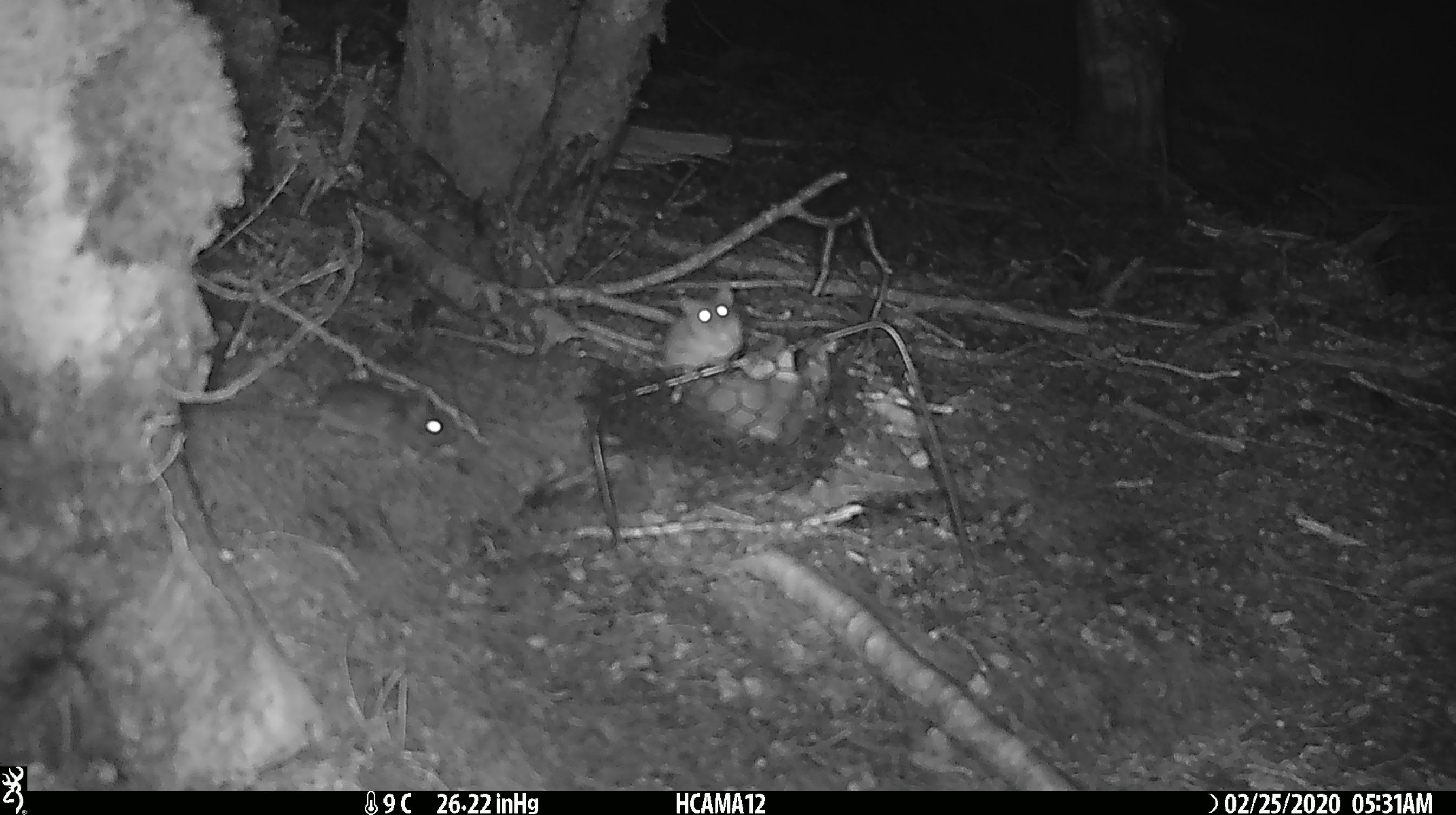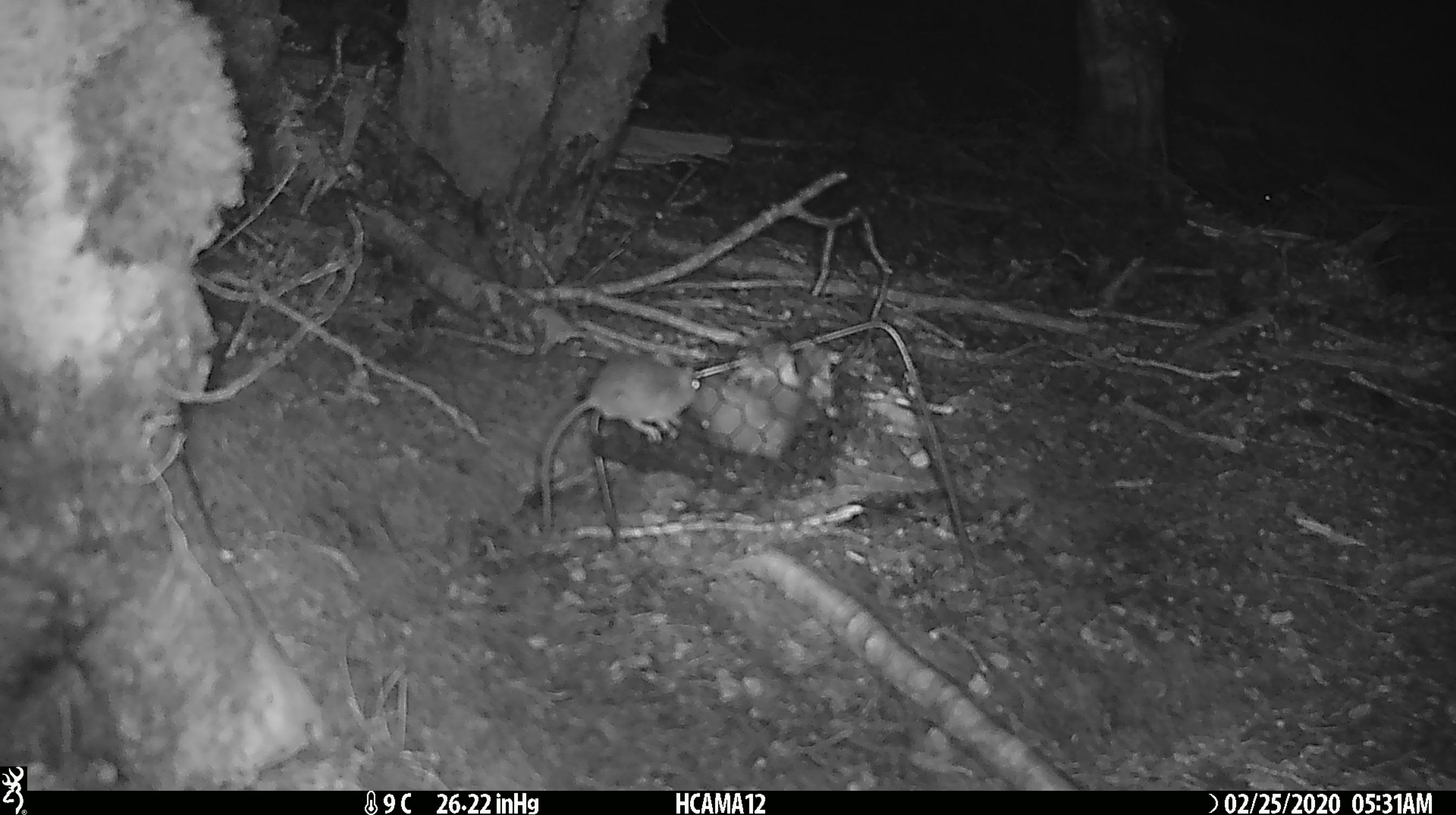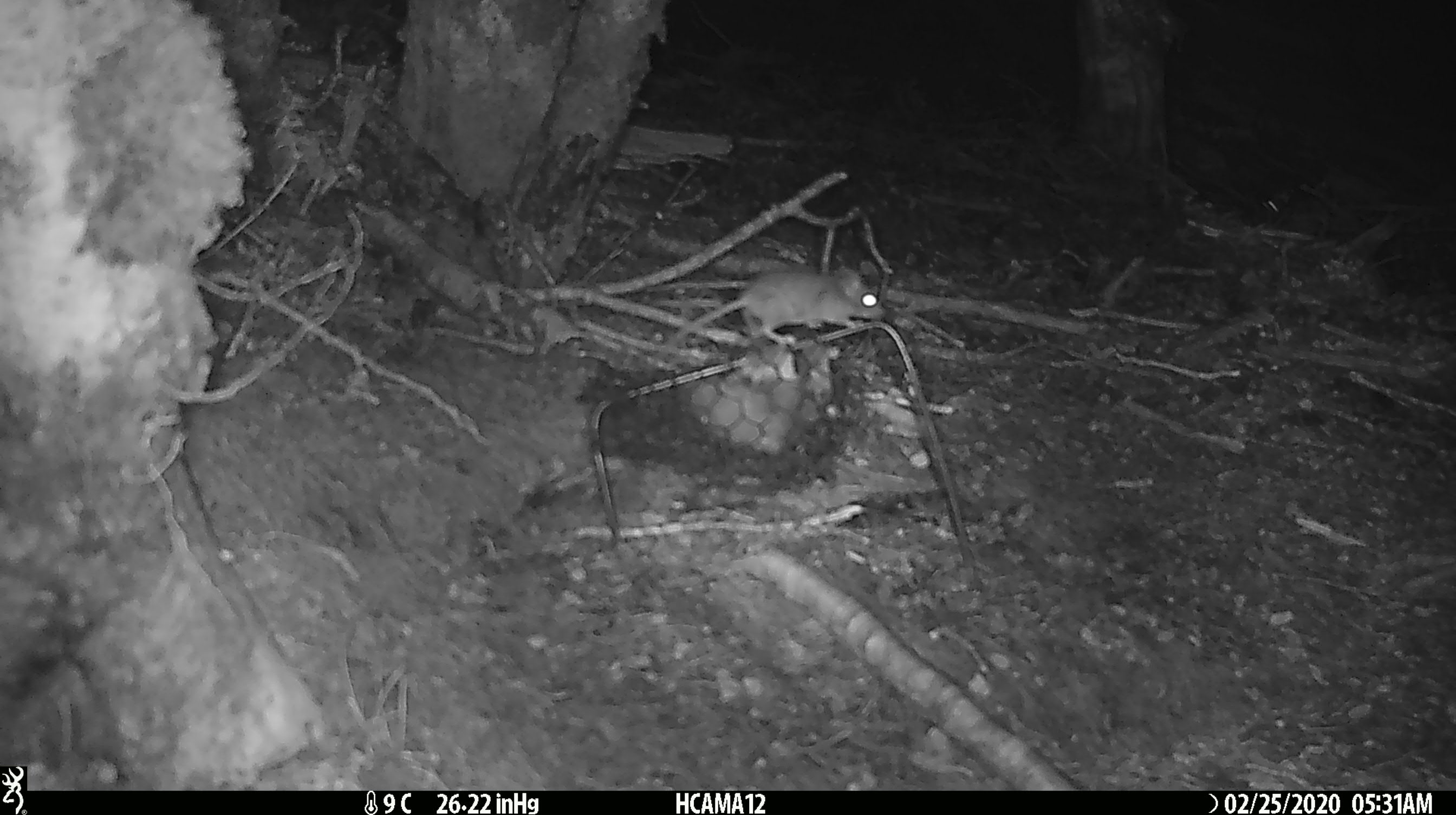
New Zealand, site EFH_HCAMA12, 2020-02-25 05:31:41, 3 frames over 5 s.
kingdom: Animalia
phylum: Chordata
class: Mammalia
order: Rodentia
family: Muridae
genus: Mus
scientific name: Mus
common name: mouse